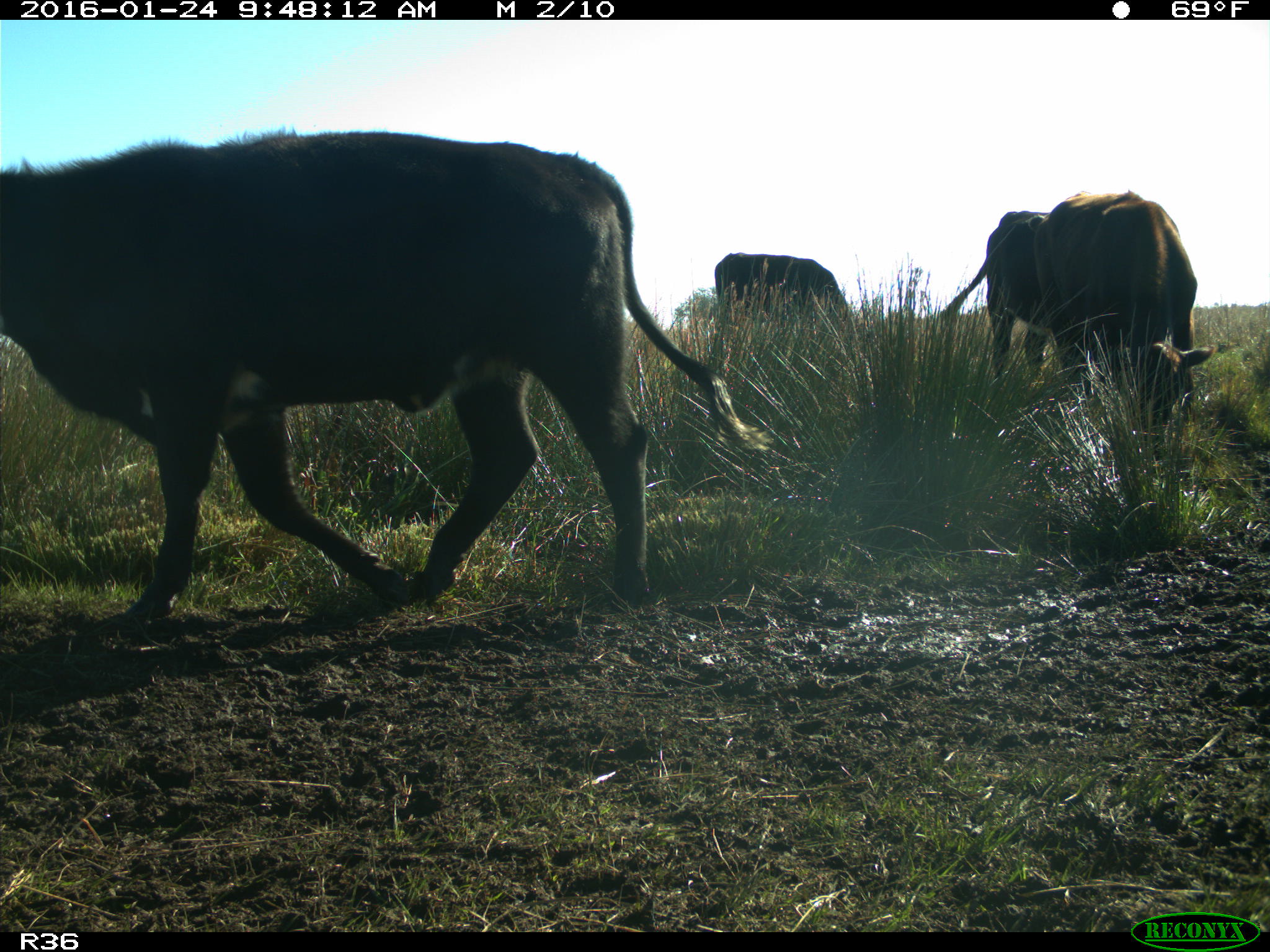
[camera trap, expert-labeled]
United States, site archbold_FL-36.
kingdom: Animalia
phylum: Chordata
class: Mammalia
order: Artiodactyla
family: Bovidae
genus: Bos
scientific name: Bos taurus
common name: domestic cow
Bos taurus (domestic cow).